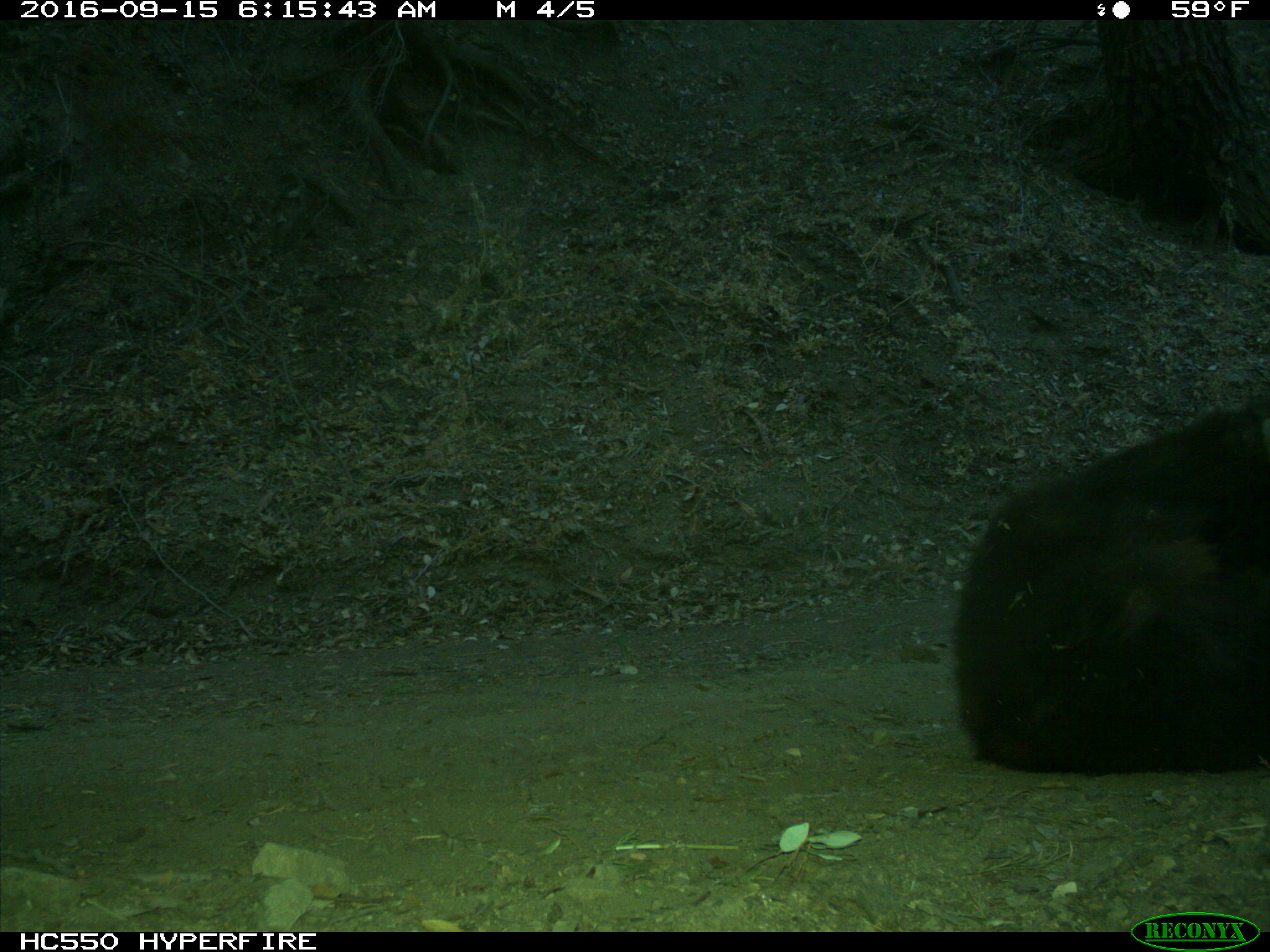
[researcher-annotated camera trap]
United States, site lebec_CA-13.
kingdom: Animalia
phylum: Chordata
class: Mammalia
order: Carnivora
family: Ursidae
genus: Ursus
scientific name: Ursus americanus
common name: american black bear